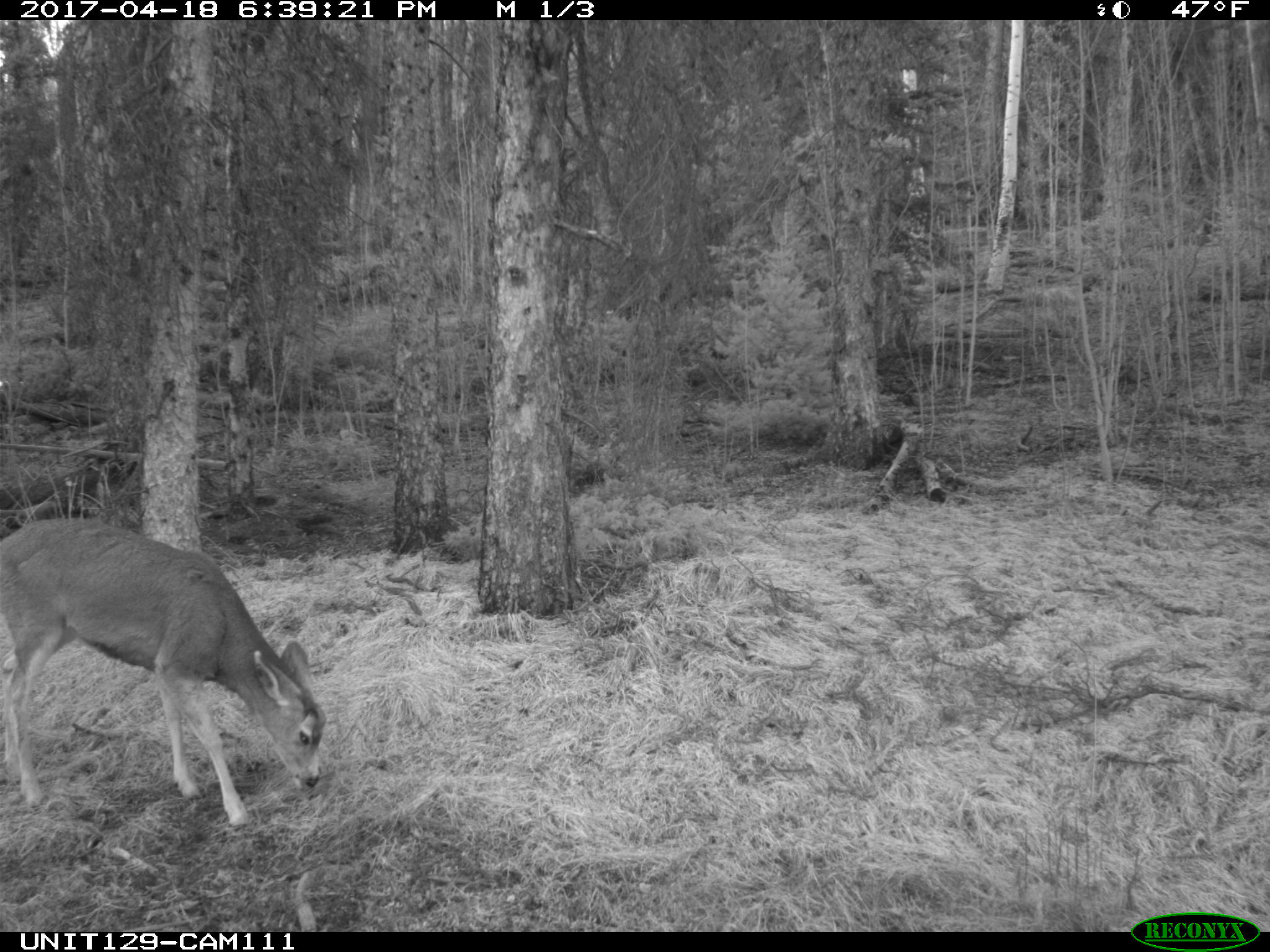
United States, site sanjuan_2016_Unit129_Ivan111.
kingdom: Animalia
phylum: Chordata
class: Mammalia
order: Artiodactyla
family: Cervidae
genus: Odocoileus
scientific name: Odocoileus hemionus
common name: mule deer